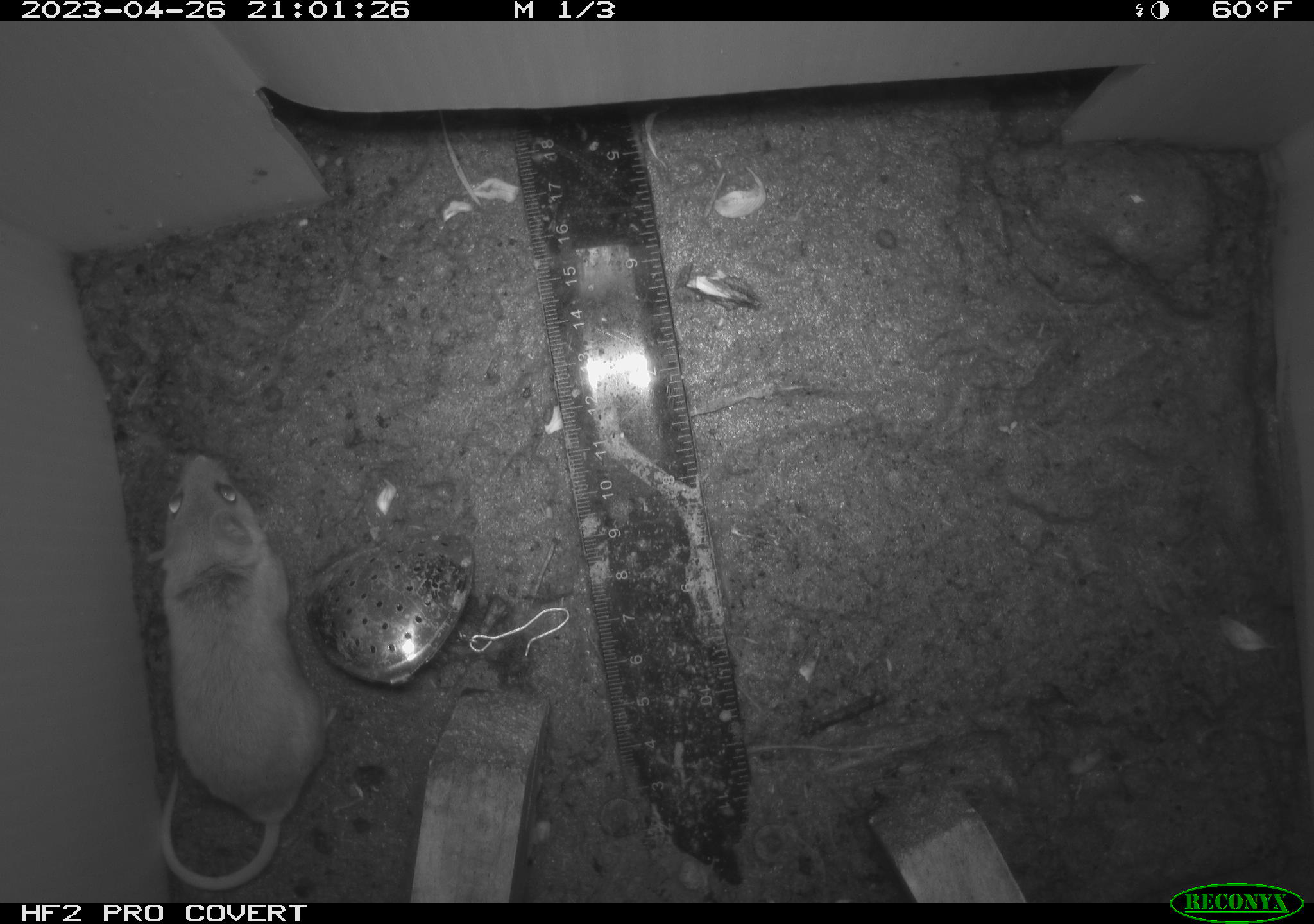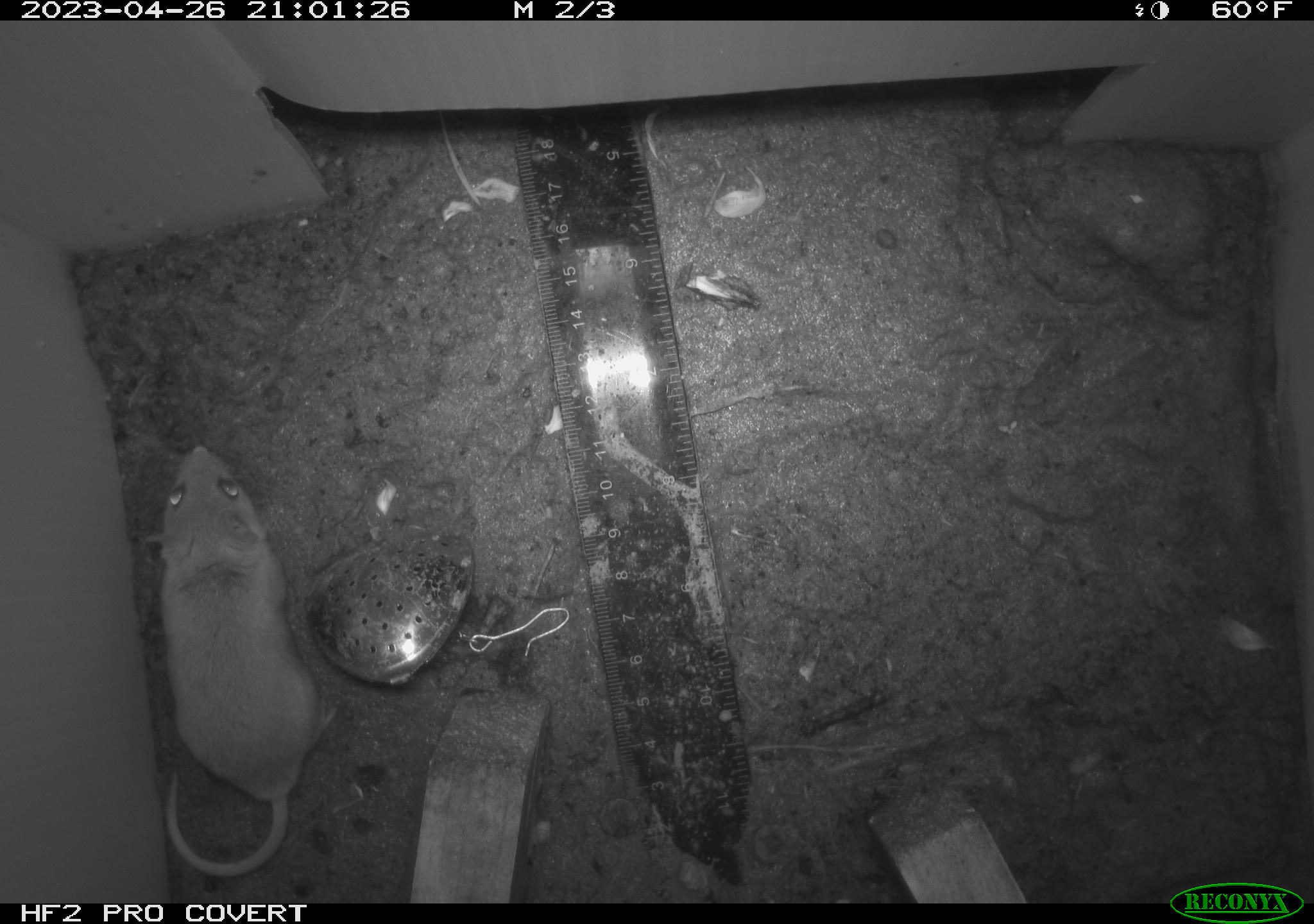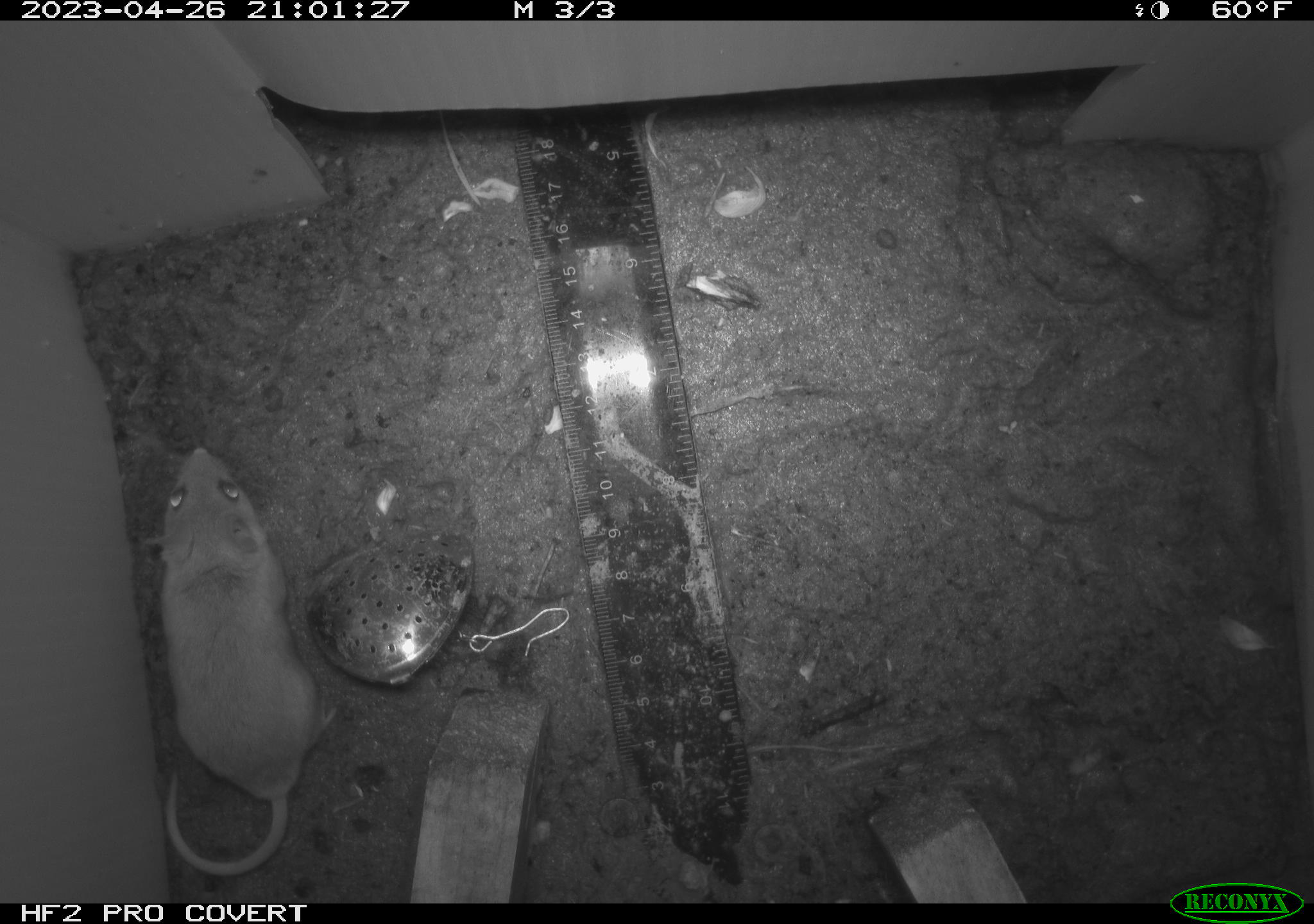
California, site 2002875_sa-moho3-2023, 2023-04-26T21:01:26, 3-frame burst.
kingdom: Animalia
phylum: Chordata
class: Mammalia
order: Rodentia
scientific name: Rodentia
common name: mouse species